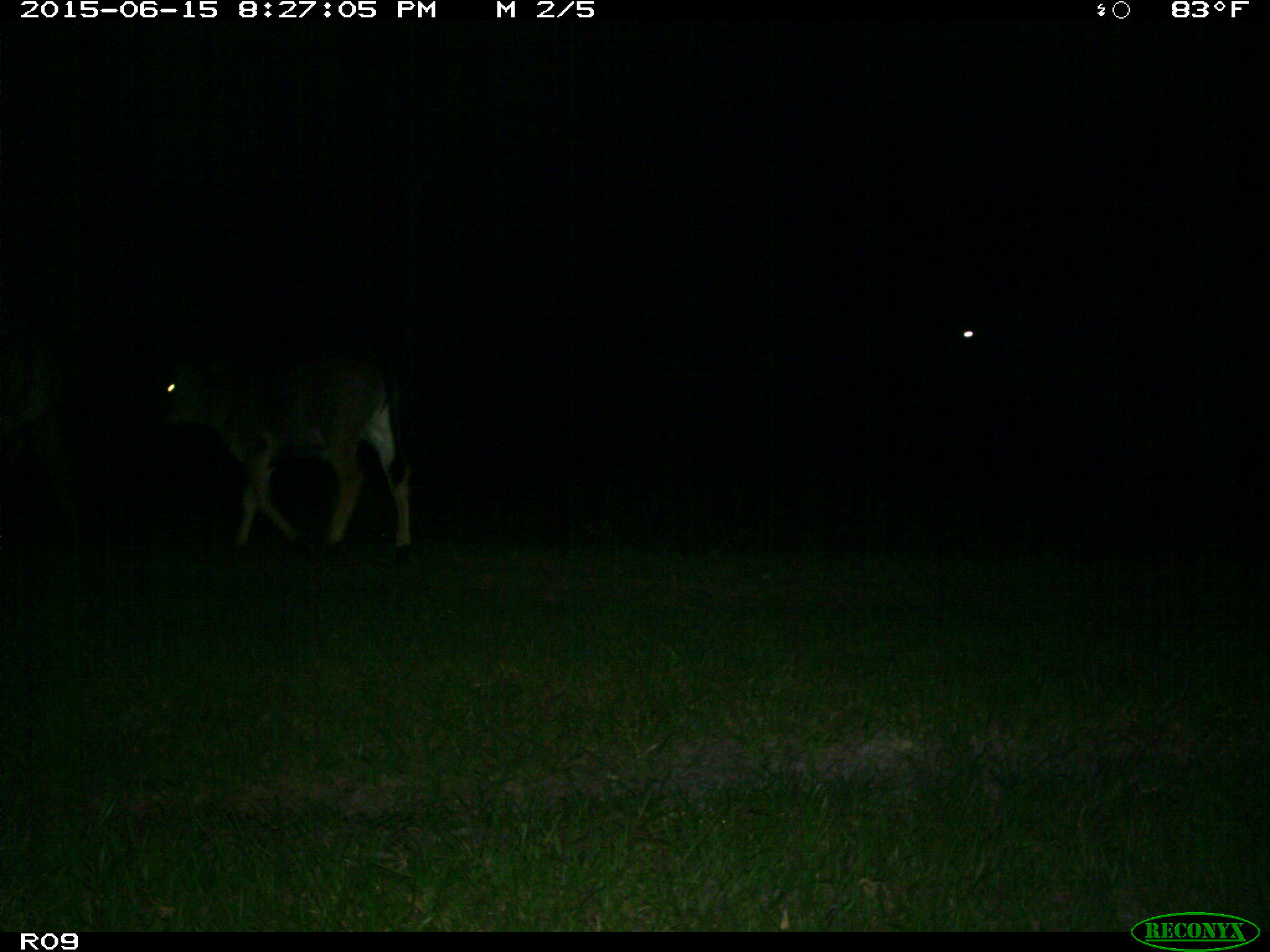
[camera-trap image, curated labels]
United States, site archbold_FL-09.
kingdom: Animalia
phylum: Chordata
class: Mammalia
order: Artiodactyla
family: Bovidae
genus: Bos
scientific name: Bos taurus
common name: domestic cow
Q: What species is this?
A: Bos taurus (domestic cow).